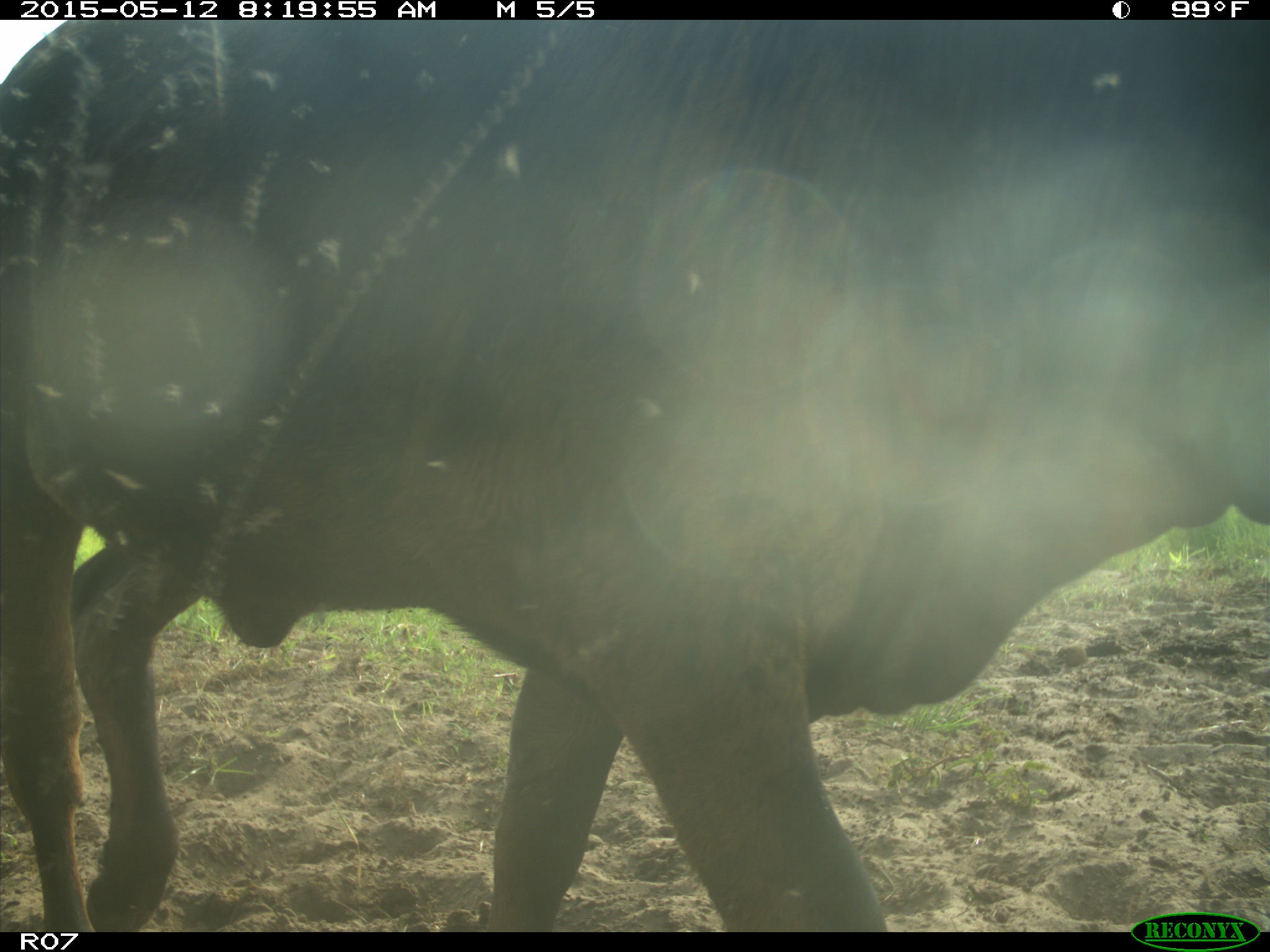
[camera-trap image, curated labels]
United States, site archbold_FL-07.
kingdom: Animalia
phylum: Chordata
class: Mammalia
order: Artiodactyla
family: Bovidae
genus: Bos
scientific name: Bos taurus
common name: domestic cow